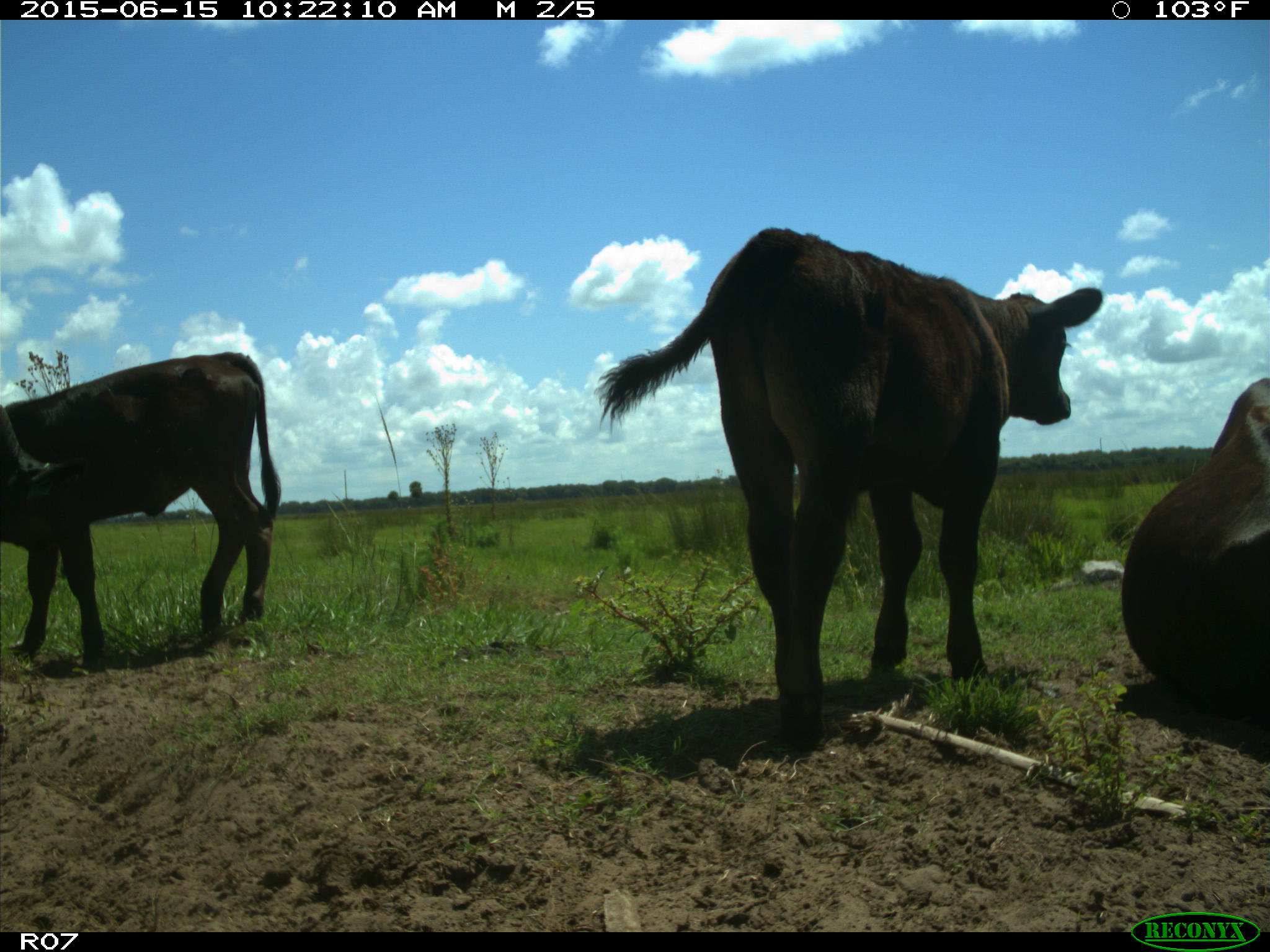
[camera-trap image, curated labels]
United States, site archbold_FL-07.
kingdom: Animalia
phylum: Chordata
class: Mammalia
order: Artiodactyla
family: Bovidae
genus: Bos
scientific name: Bos taurus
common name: domestic cow